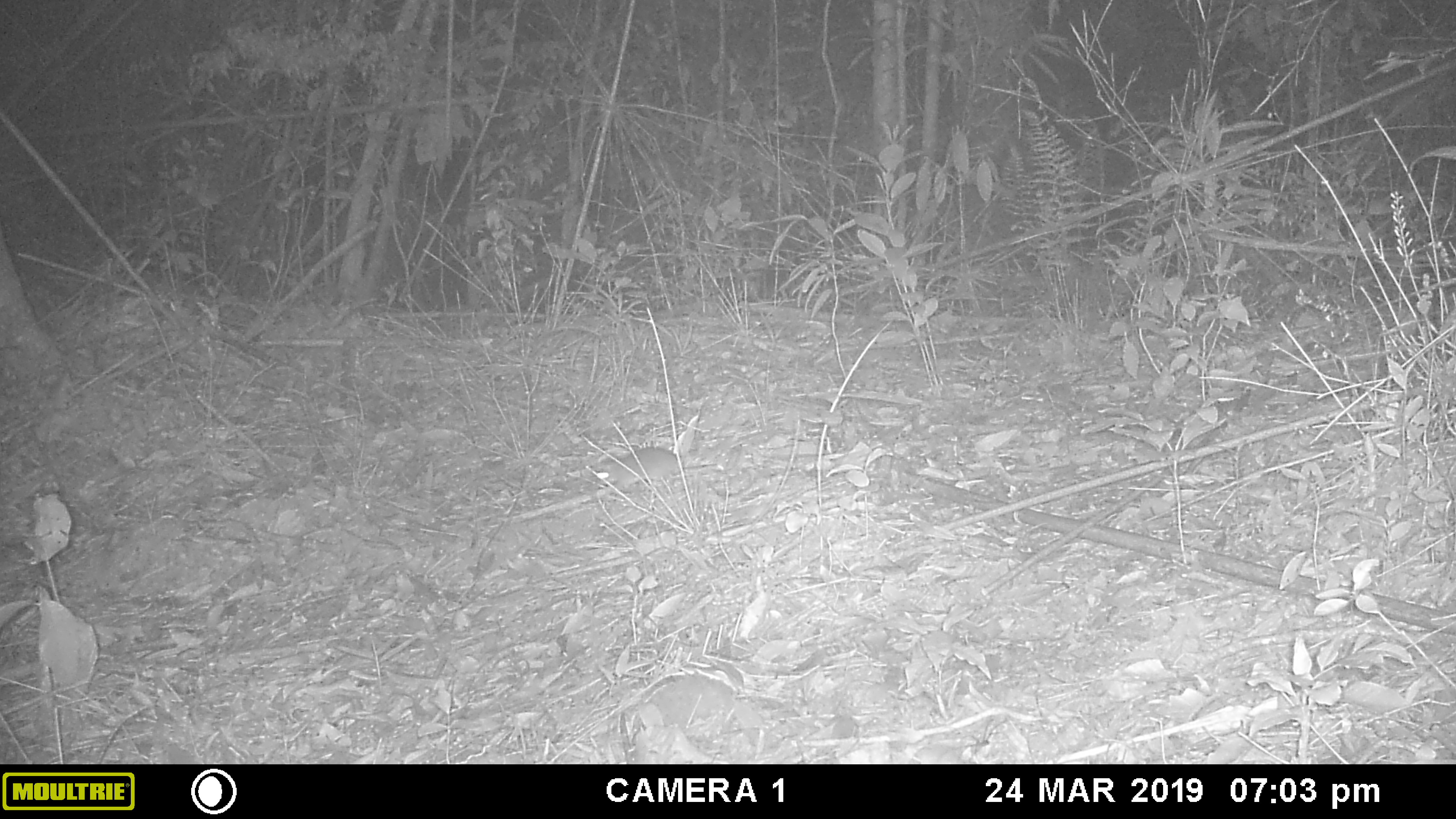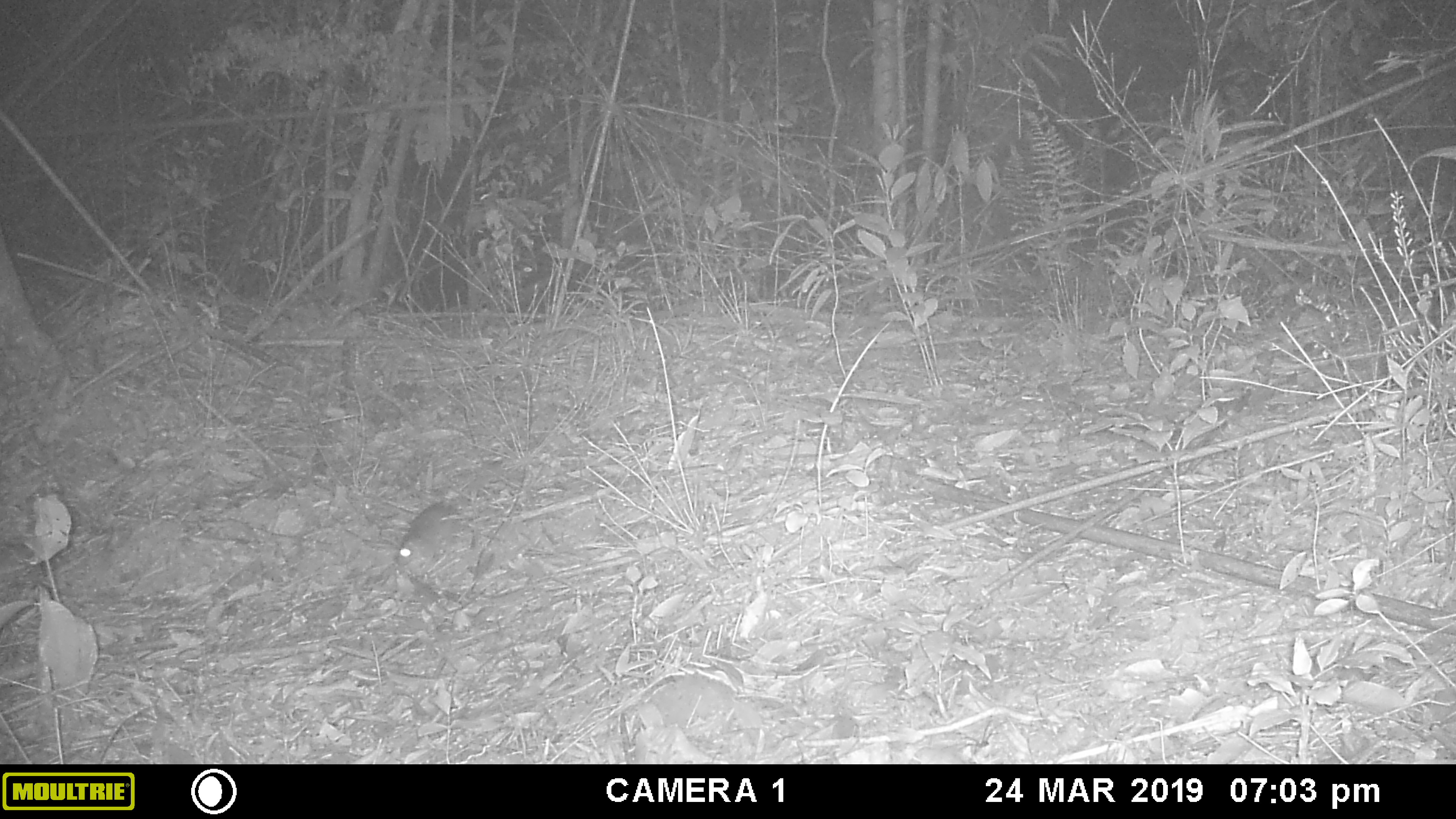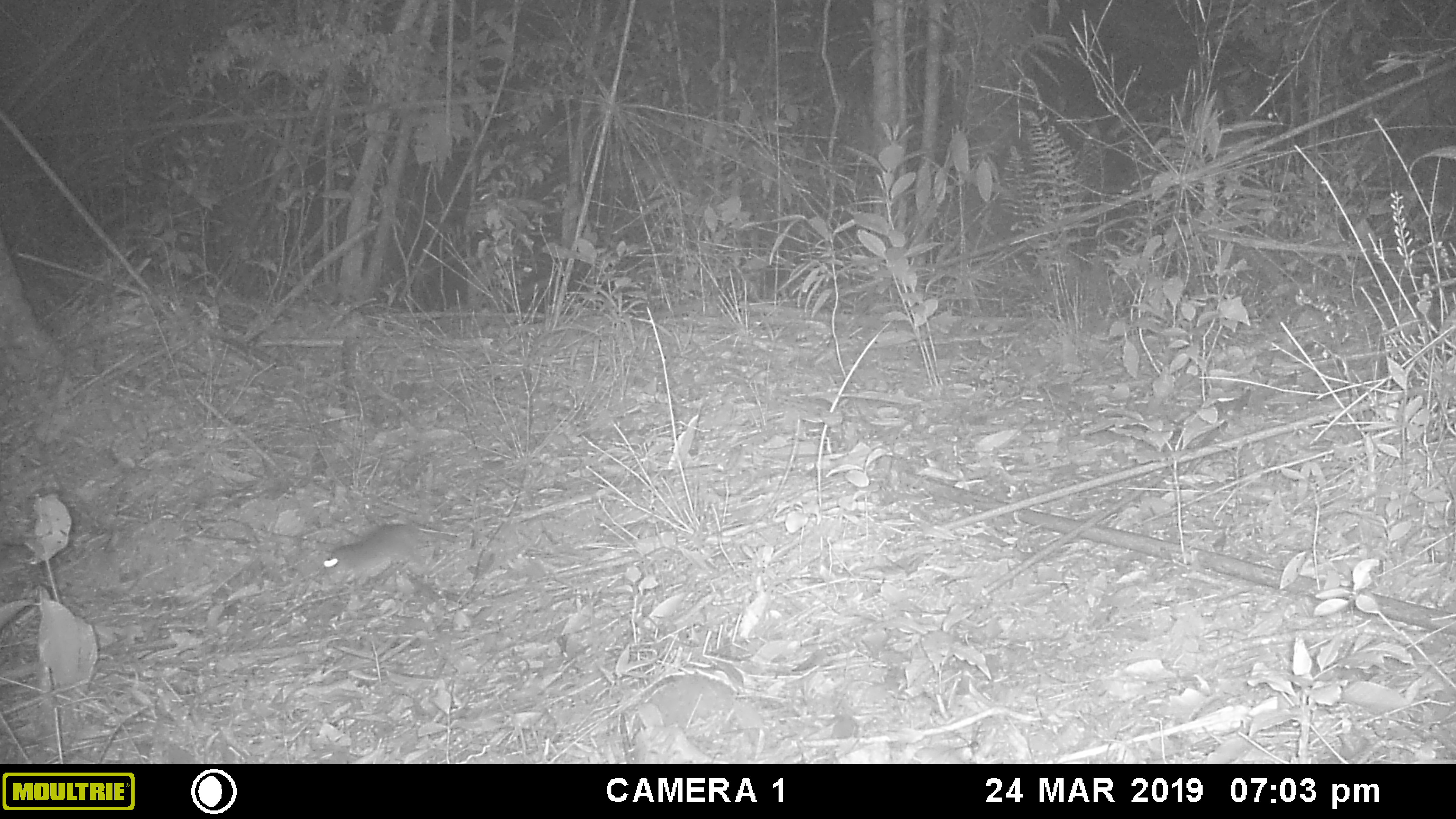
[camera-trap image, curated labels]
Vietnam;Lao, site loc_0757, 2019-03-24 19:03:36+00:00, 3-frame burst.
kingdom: Animalia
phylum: Chordata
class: Mammalia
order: Rodentia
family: Muridae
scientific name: Muridae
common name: old-world mice and rats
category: unidentified murid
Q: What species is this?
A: Unidentified murid (old-world mice and rats) (Muridae).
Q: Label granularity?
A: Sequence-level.